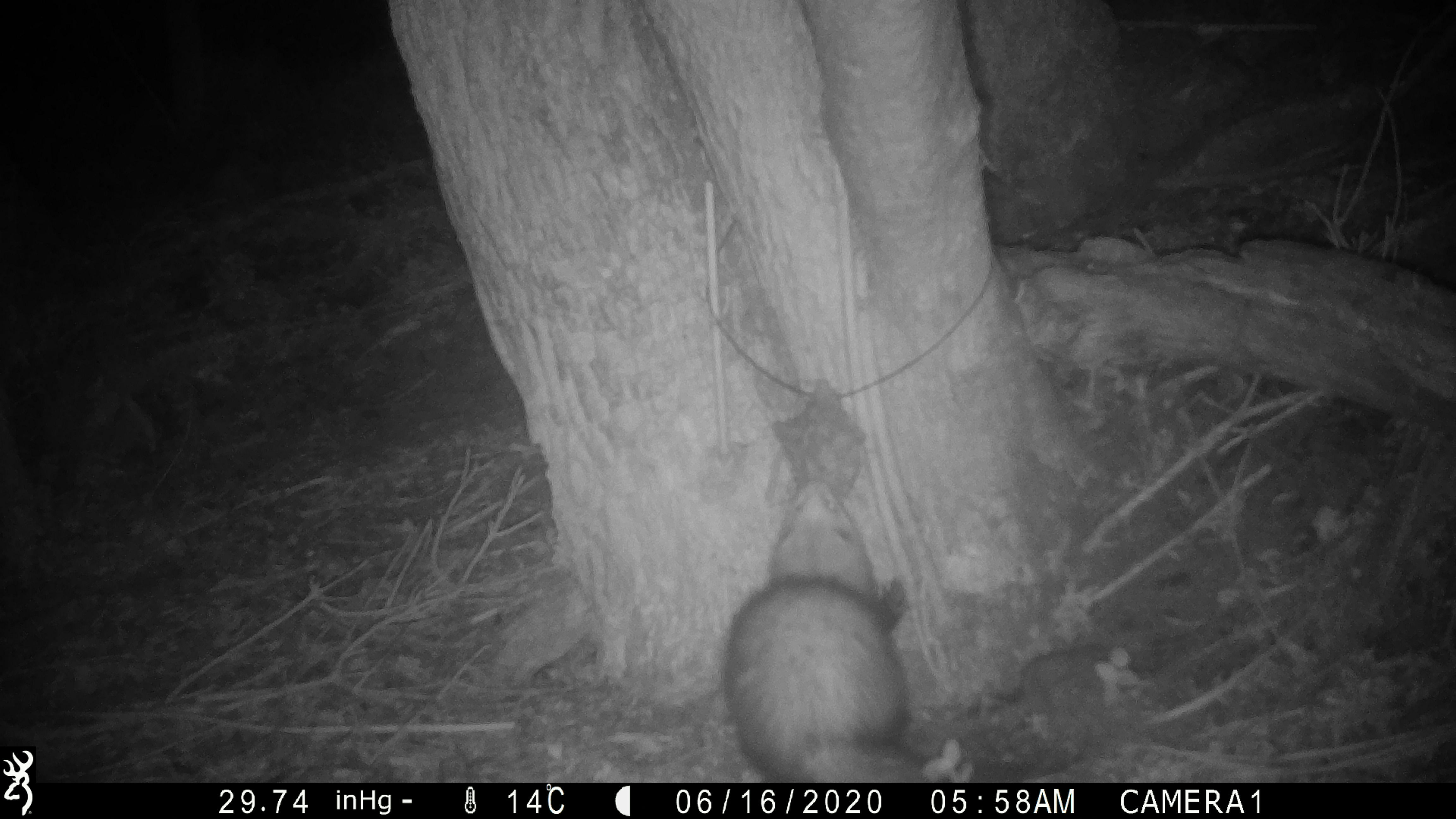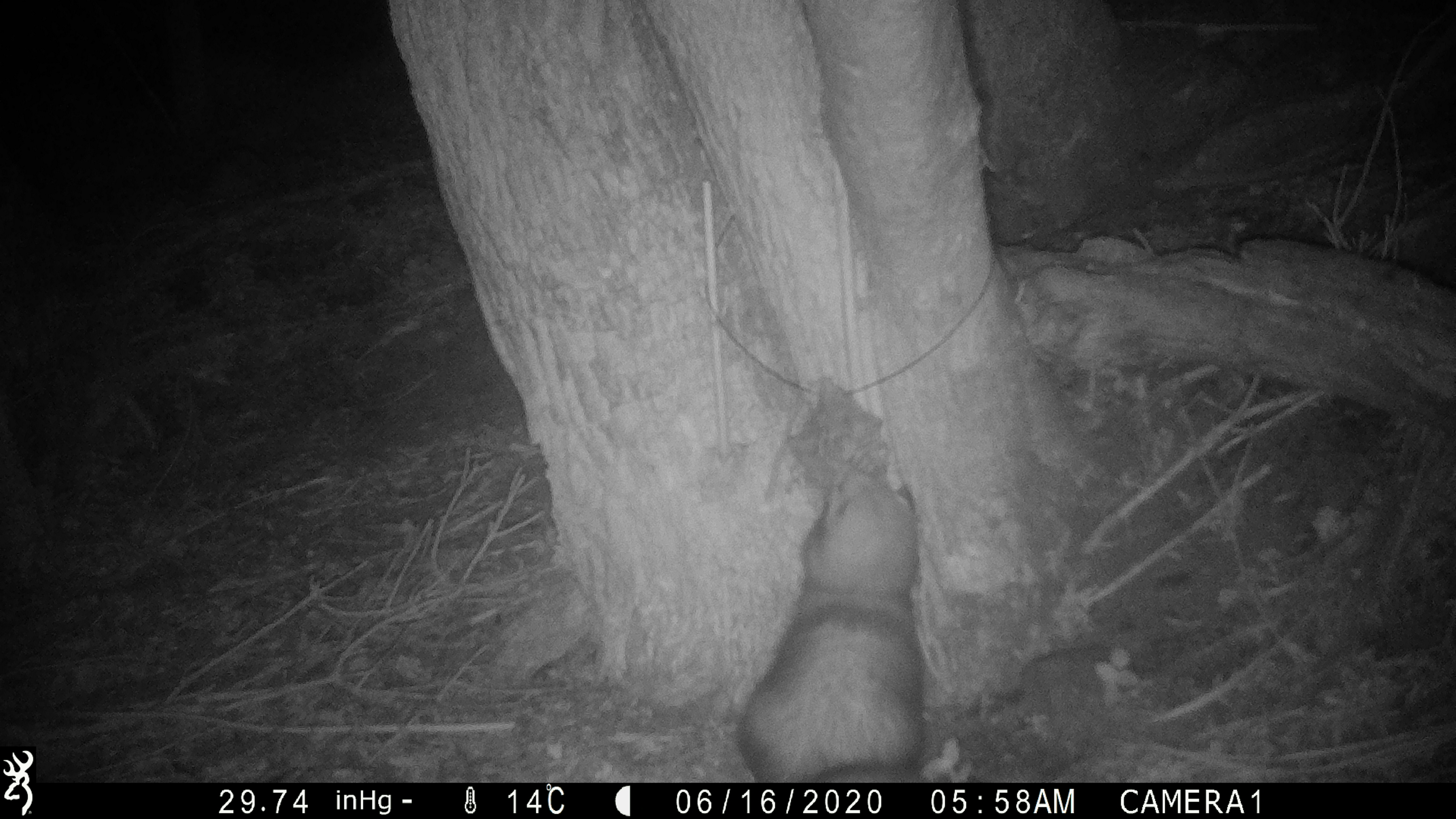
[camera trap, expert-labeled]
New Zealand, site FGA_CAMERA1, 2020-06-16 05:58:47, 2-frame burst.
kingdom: Animalia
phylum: Chordata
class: Mammalia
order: Carnivora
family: Mustelidae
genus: Mustela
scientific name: Mustela furo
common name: ferret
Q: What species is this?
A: Ferret (Mustela furo).